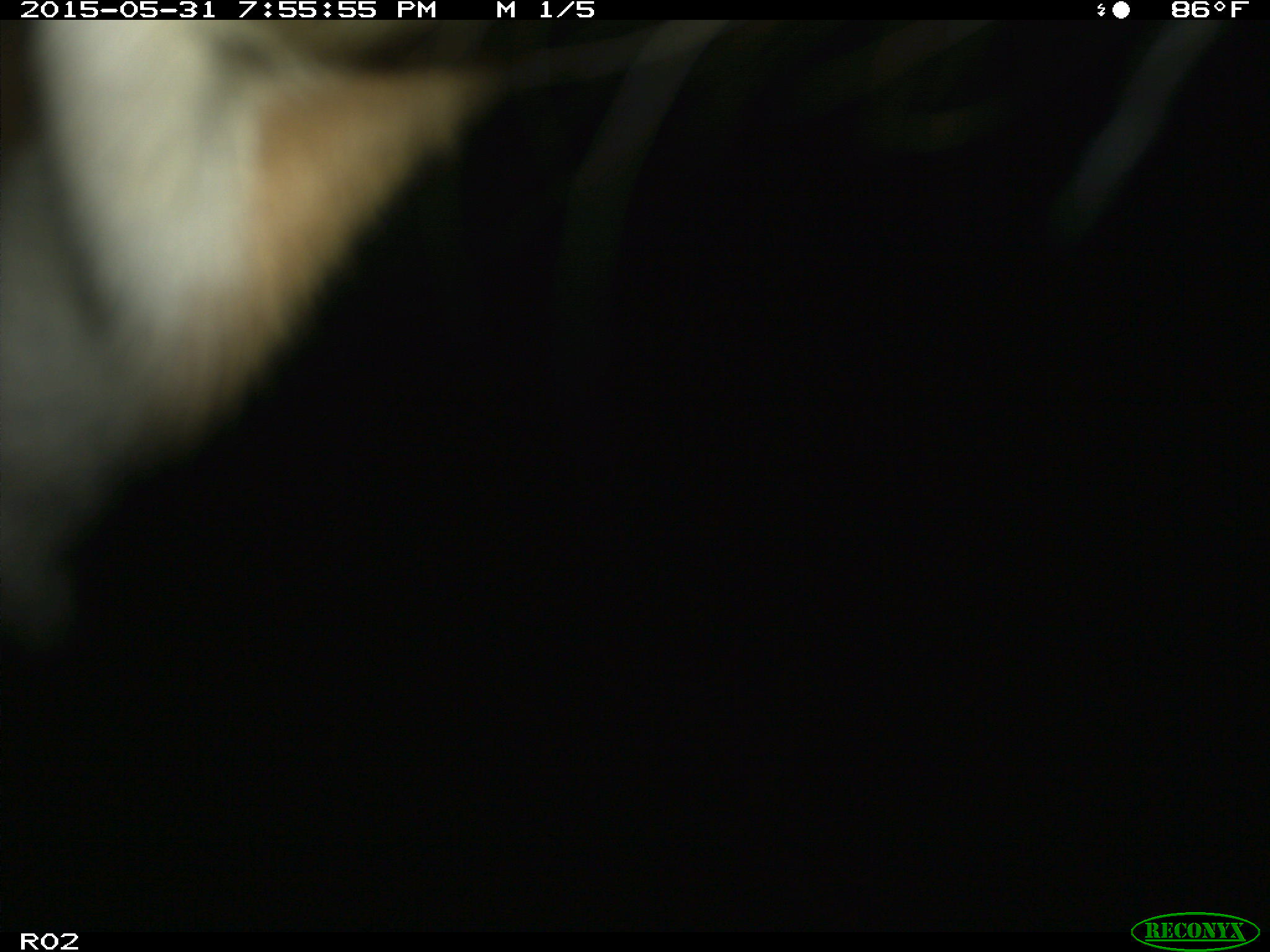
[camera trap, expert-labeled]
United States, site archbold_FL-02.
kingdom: Animalia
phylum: Chordata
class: Mammalia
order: Artiodactyla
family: Bovidae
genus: Bos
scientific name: Bos taurus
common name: domestic cow